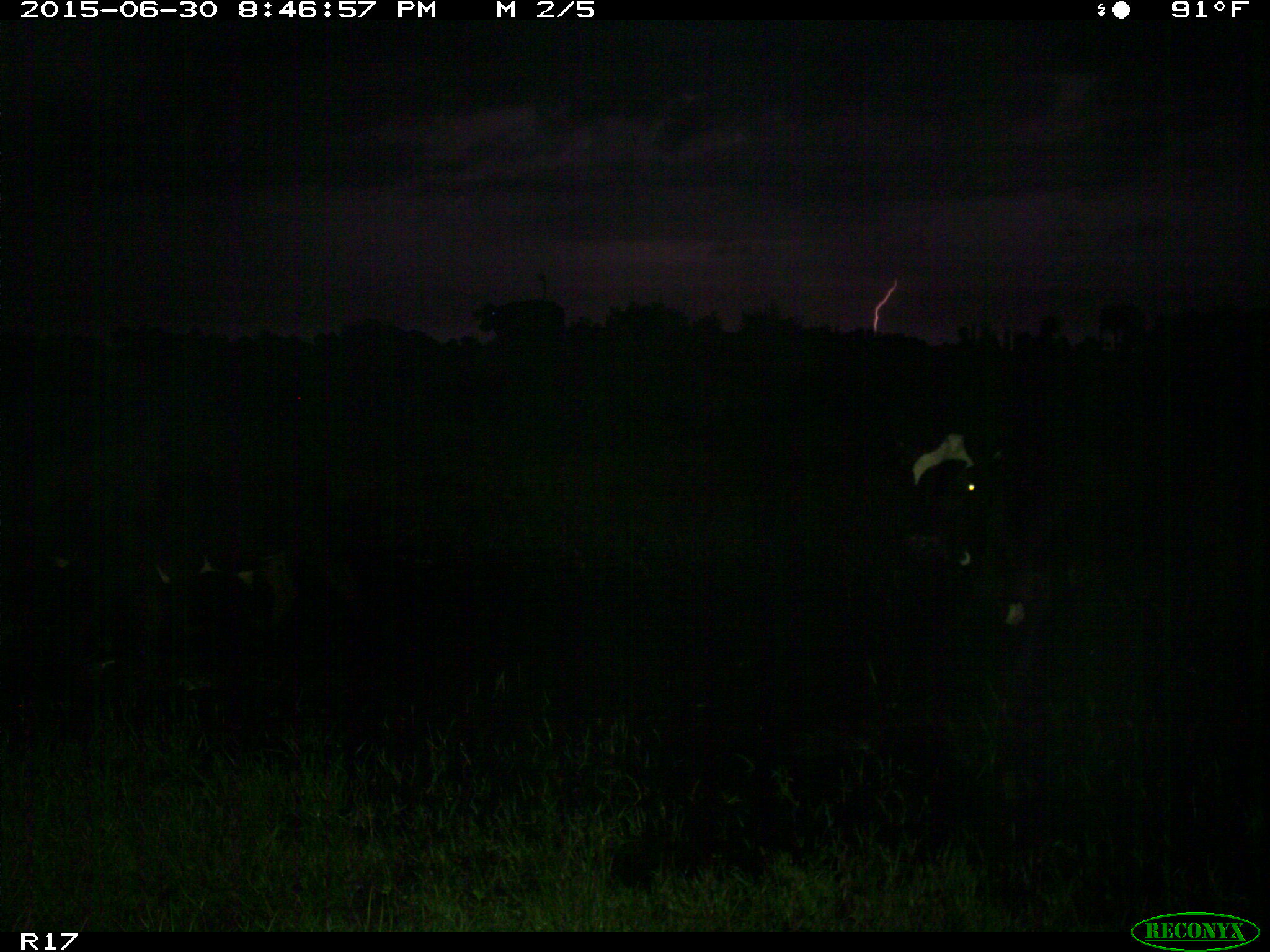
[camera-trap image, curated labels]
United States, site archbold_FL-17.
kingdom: Animalia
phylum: Chordata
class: Mammalia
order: Artiodactyla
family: Bovidae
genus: Bos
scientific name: Bos taurus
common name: domestic cow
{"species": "Bos taurus (domestic cow)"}